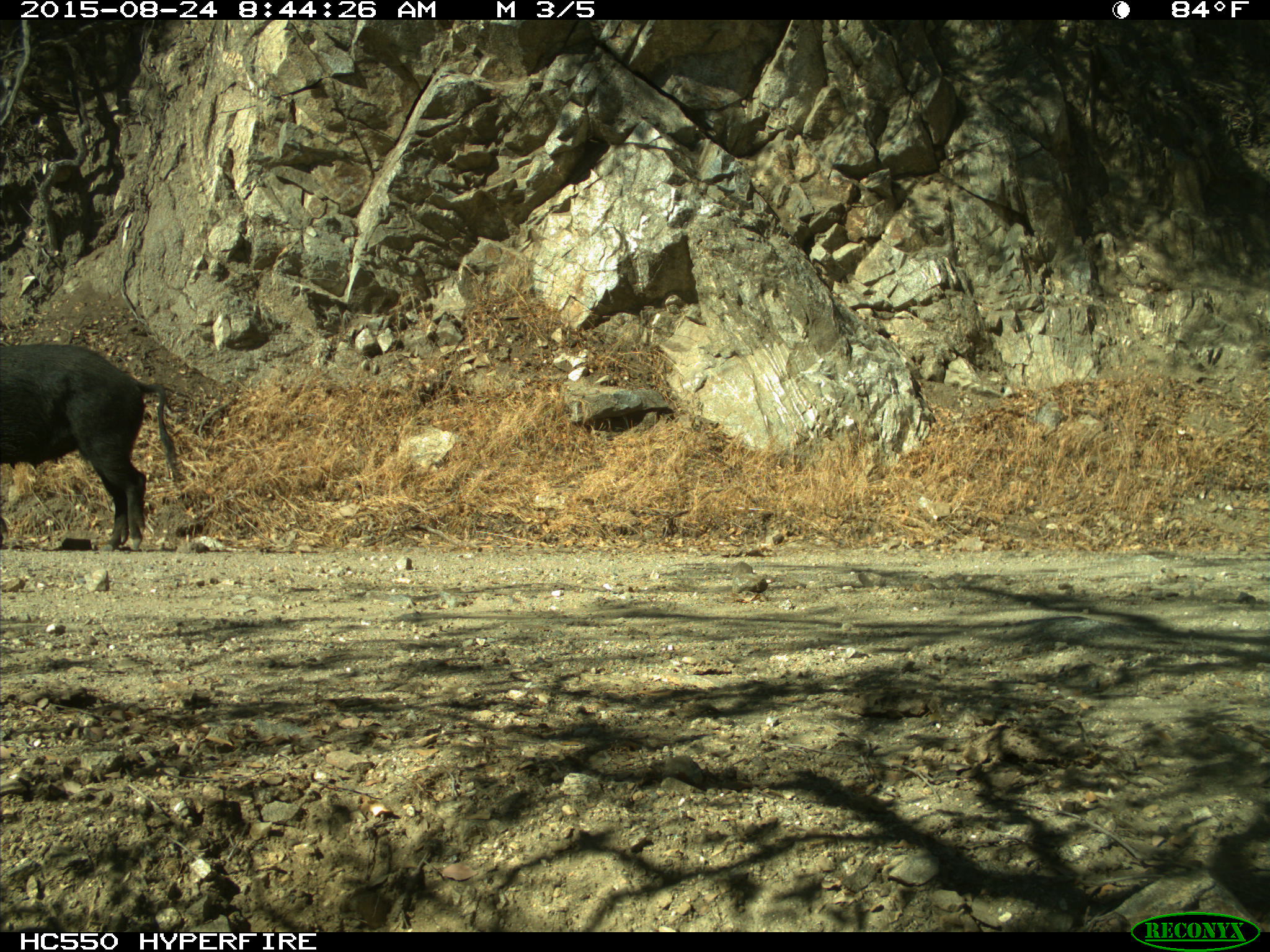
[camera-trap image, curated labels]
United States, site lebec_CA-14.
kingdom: Animalia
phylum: Chordata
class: Mammalia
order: Artiodactyla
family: Suidae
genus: Sus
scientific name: Sus scrofa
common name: wild boar